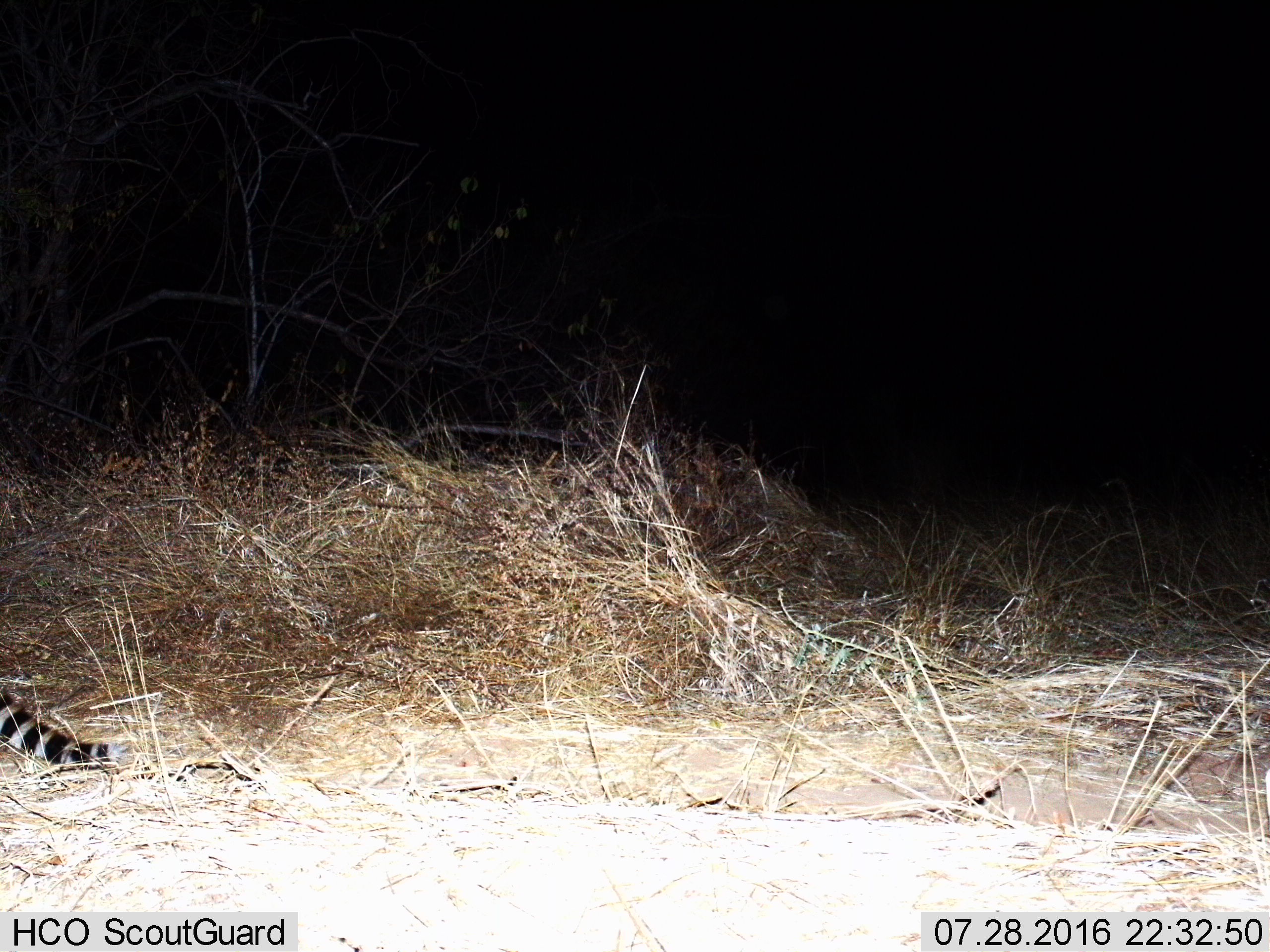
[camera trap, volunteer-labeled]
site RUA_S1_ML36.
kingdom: Animalia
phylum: Chordata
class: Mammalia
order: Carnivora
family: Viverridae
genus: Genetta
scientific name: Genetta genetta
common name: small-spotted genet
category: genetcommonsmallspotted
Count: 1.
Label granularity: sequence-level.